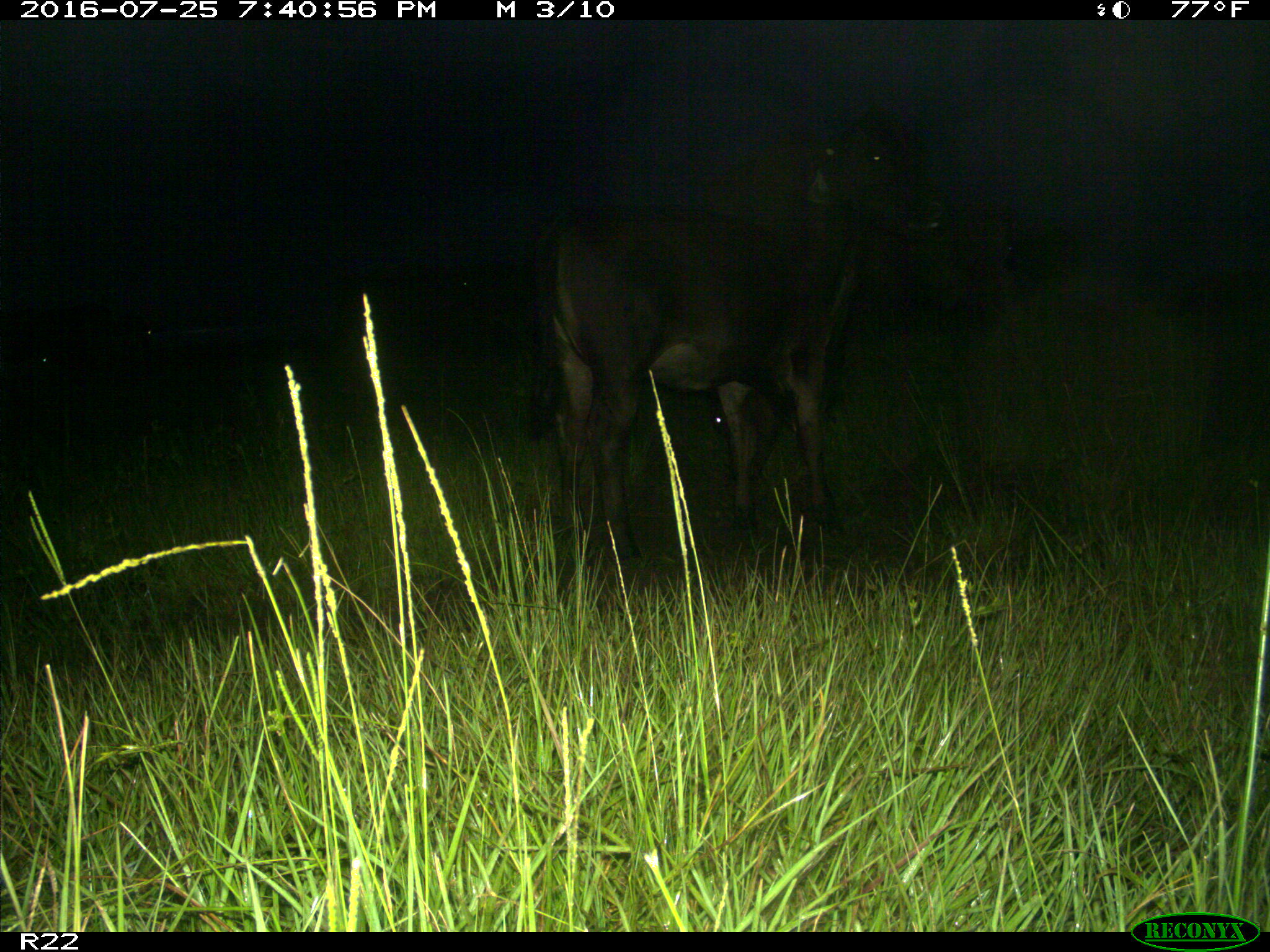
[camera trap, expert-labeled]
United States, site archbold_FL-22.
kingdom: Animalia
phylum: Chordata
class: Mammalia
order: Artiodactyla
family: Bovidae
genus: Bos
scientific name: Bos taurus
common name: domestic cow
Bos taurus (domestic cow).